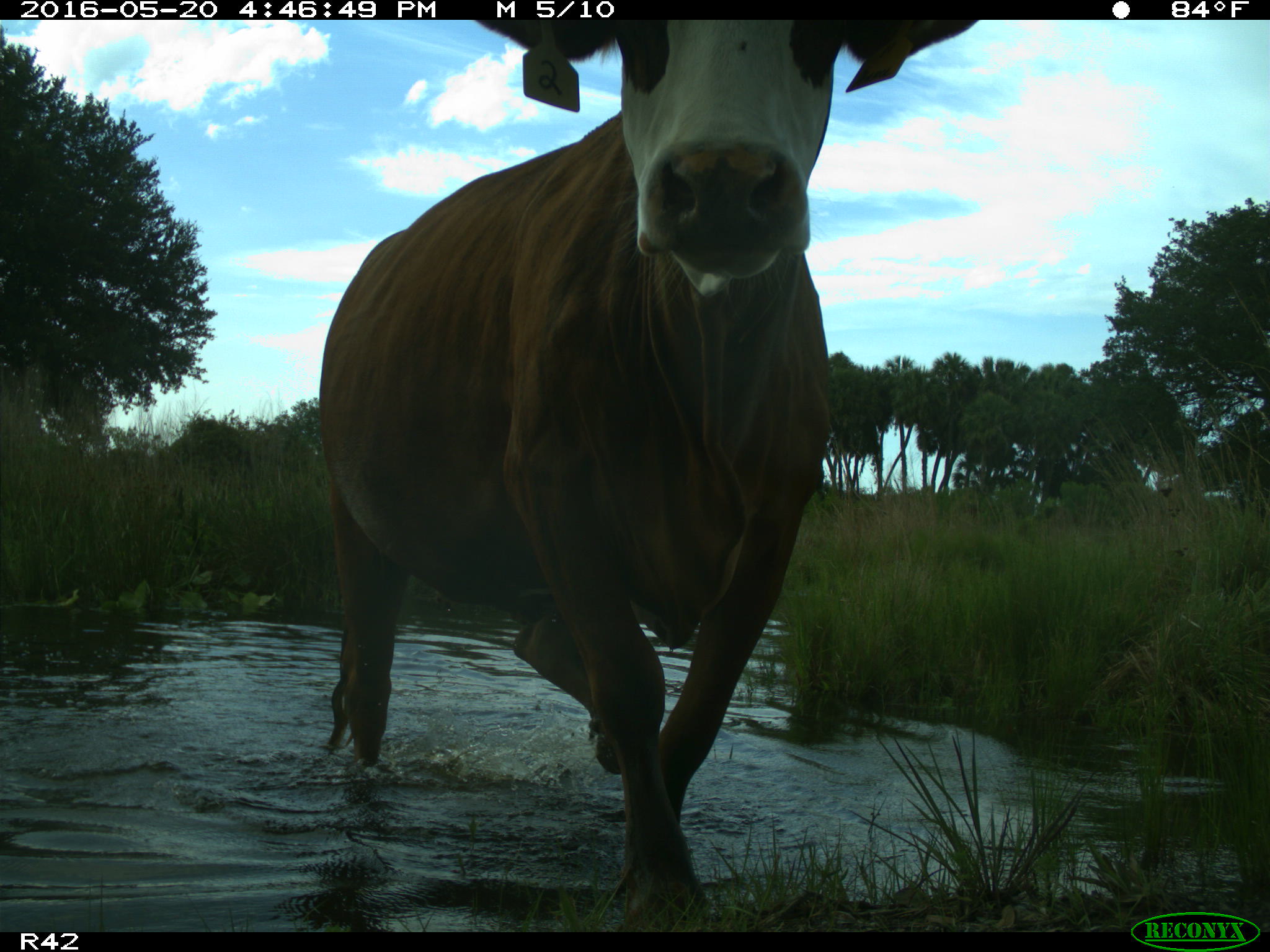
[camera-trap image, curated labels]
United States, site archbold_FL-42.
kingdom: Animalia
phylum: Chordata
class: Mammalia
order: Artiodactyla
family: Bovidae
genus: Bos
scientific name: Bos taurus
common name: domestic cow